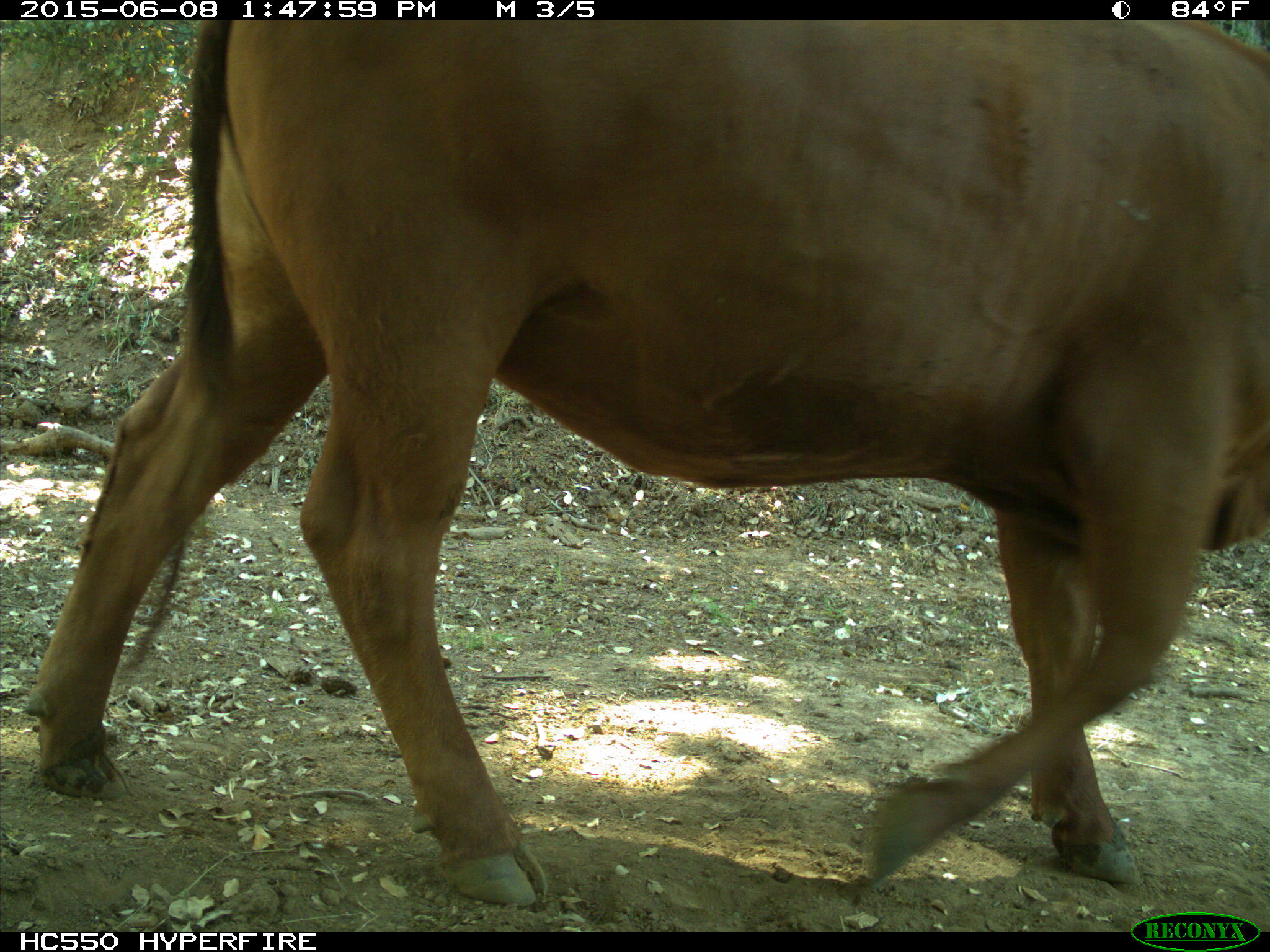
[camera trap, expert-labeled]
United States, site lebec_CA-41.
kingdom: Animalia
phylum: Chordata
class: Mammalia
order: Artiodactyla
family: Bovidae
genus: Bos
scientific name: Bos taurus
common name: domestic cow